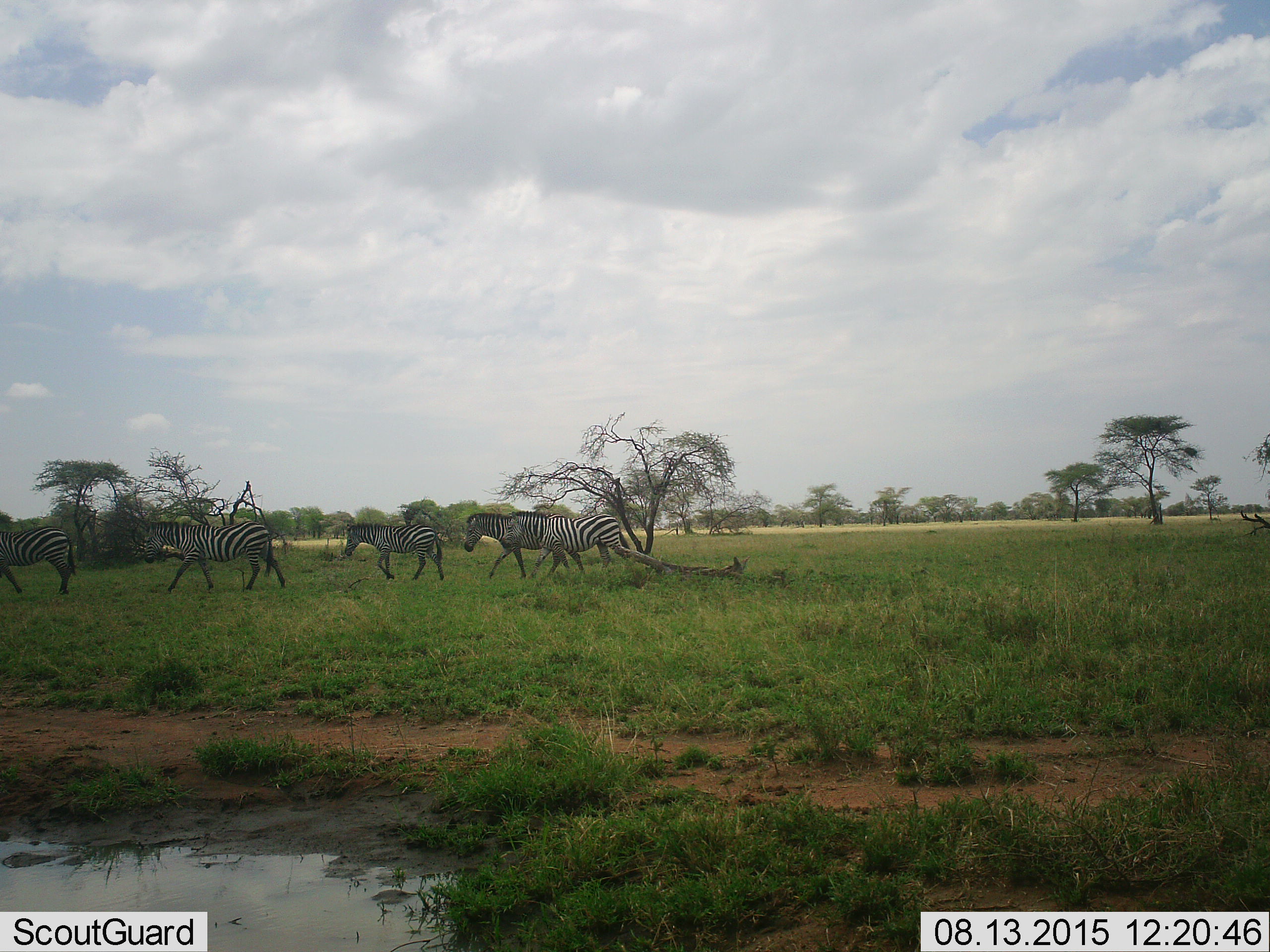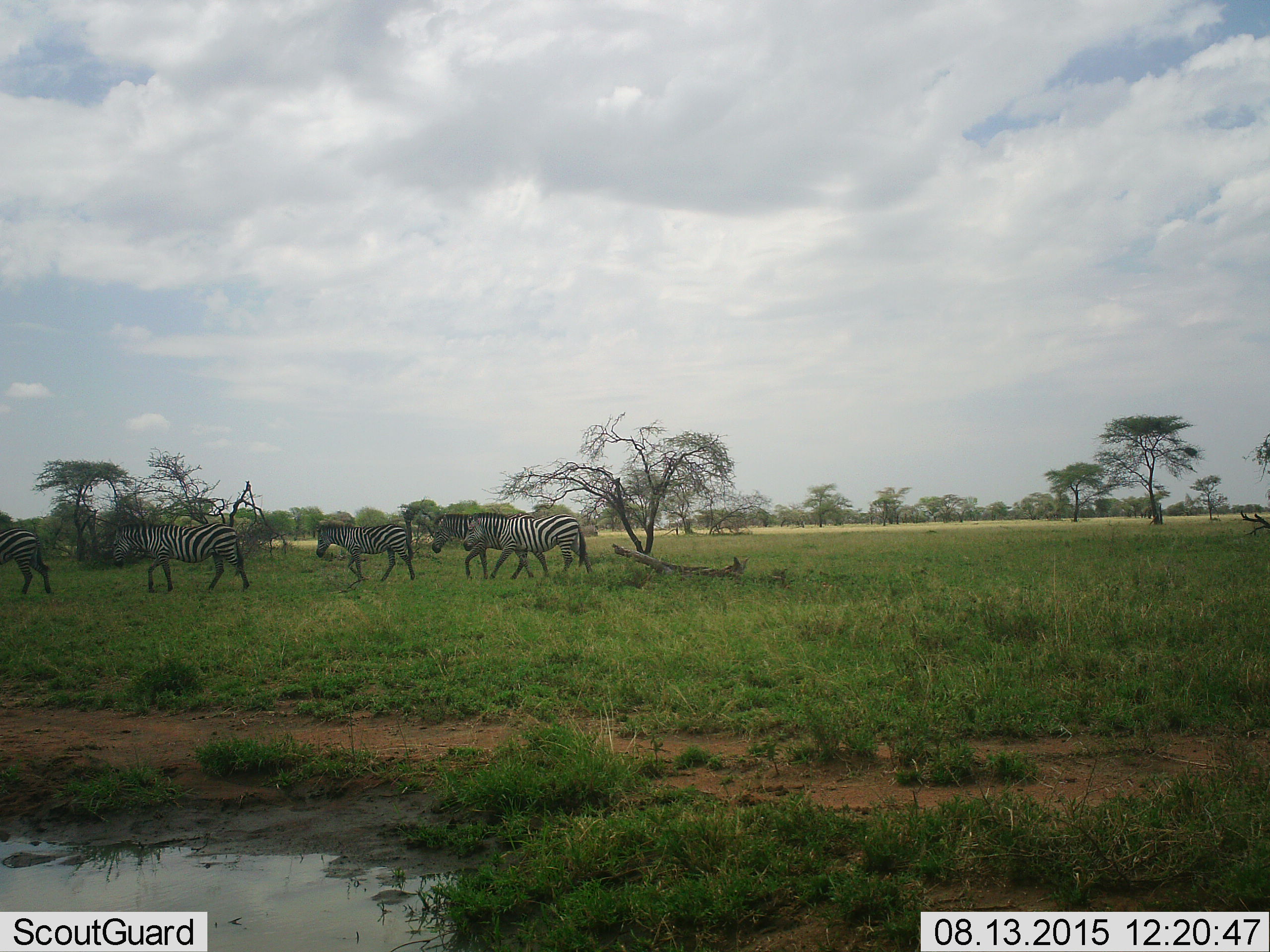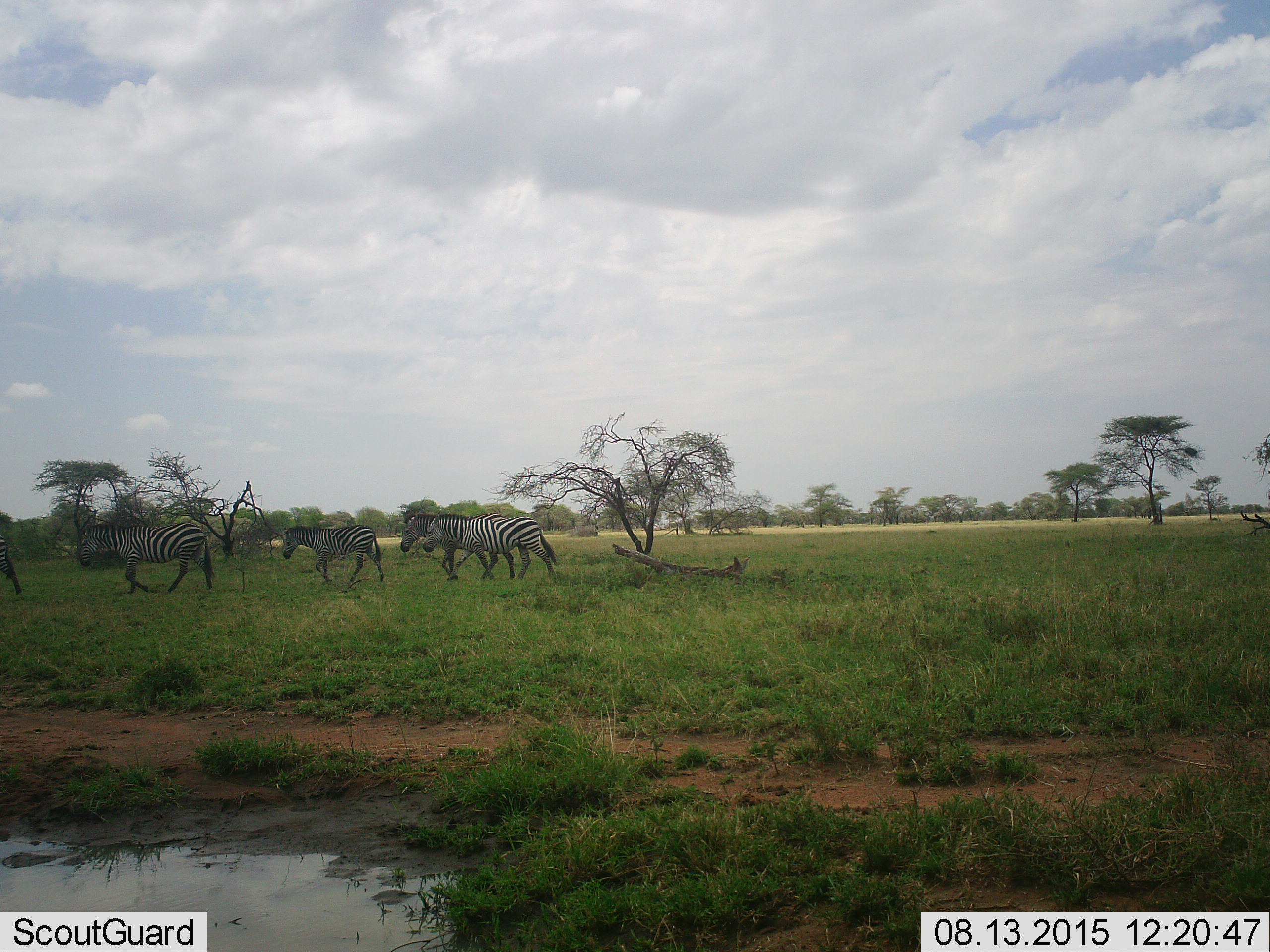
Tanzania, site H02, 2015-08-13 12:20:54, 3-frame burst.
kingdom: Animalia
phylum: Chordata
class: Mammalia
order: Perissodactyla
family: Equidae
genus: Equus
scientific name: Equus quagga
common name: plains zebra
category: zebra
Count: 5.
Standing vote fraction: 22%.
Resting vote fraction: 0%.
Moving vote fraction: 100%.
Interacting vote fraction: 0%.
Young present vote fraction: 0%.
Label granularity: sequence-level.